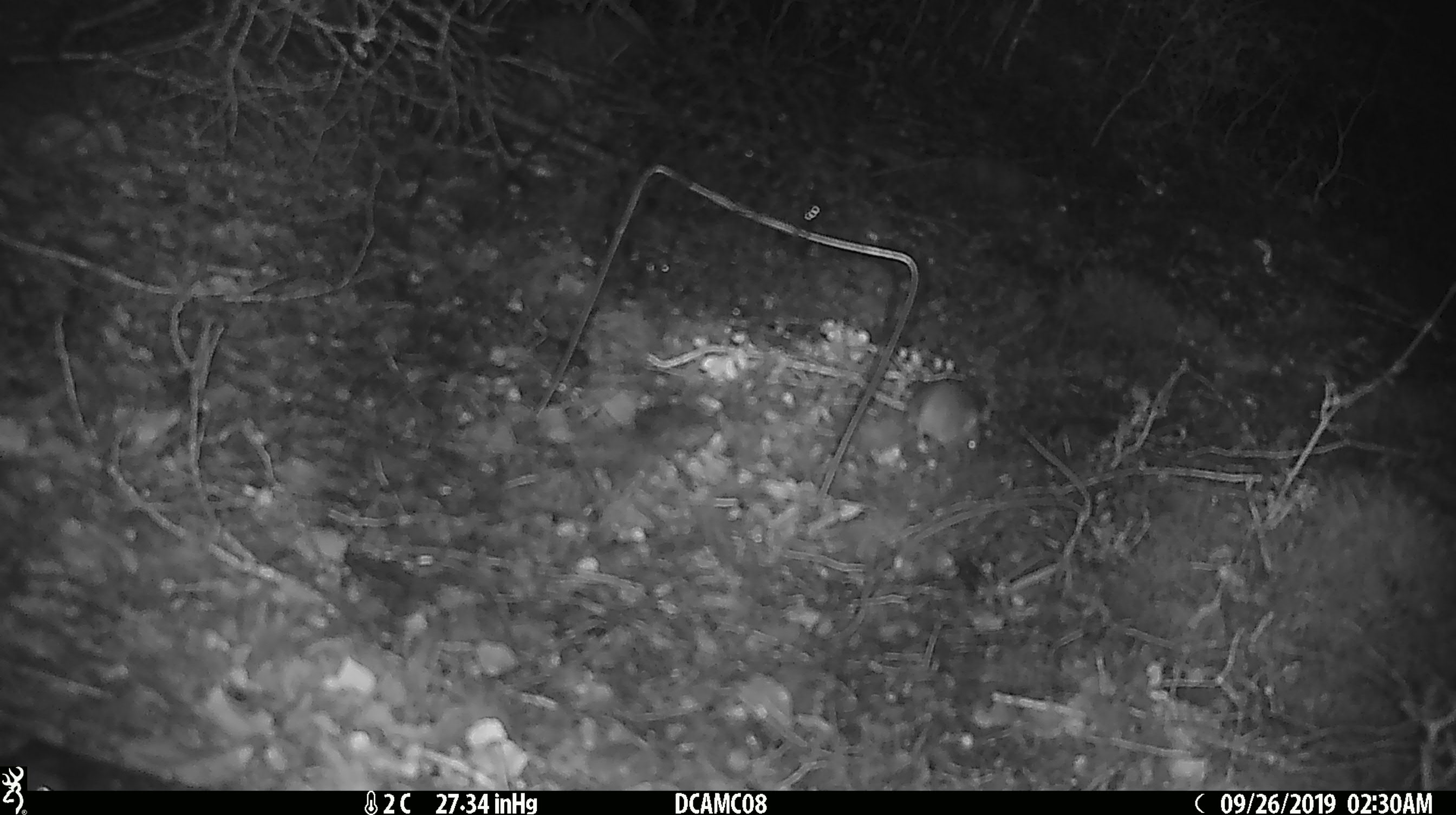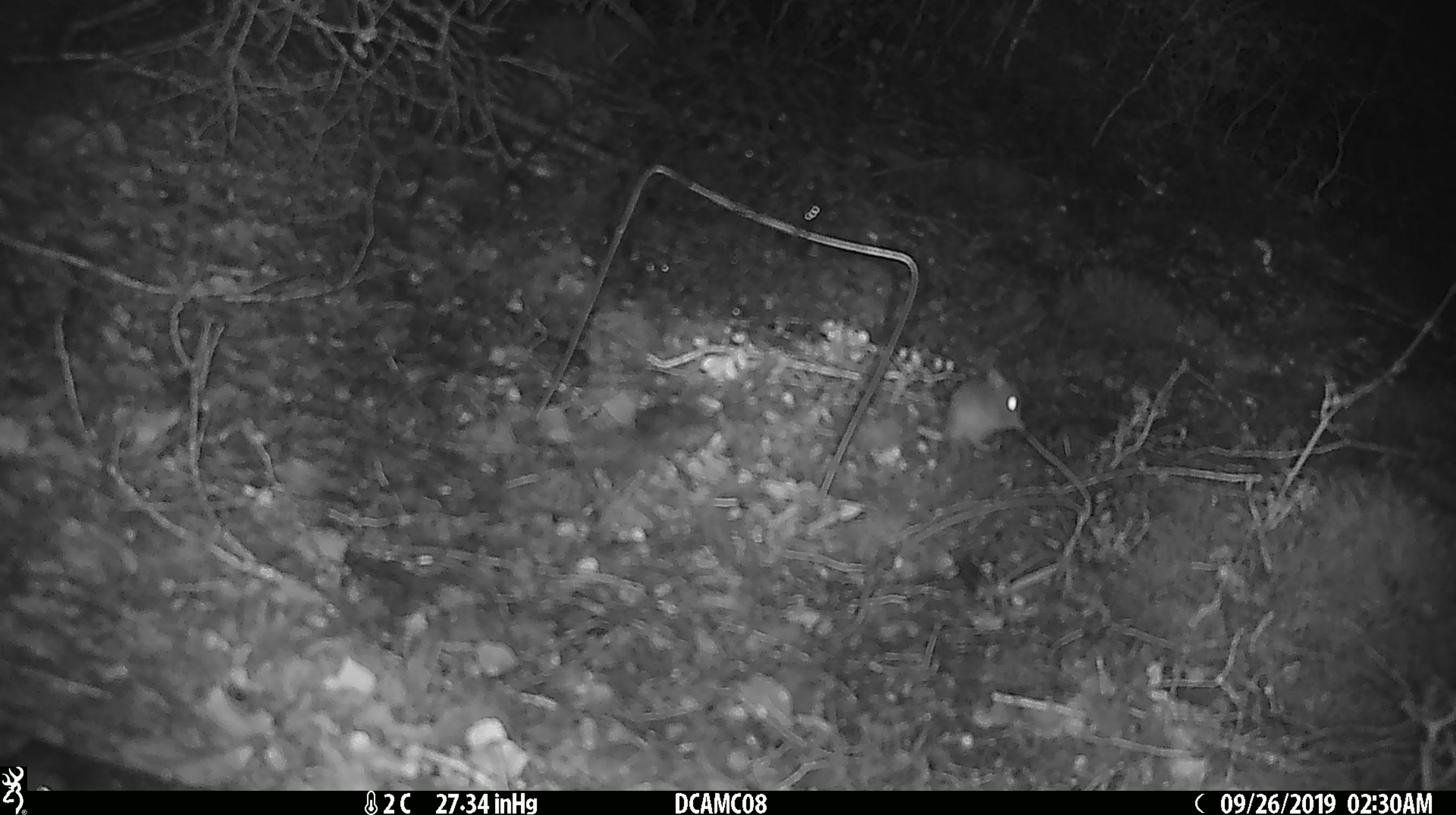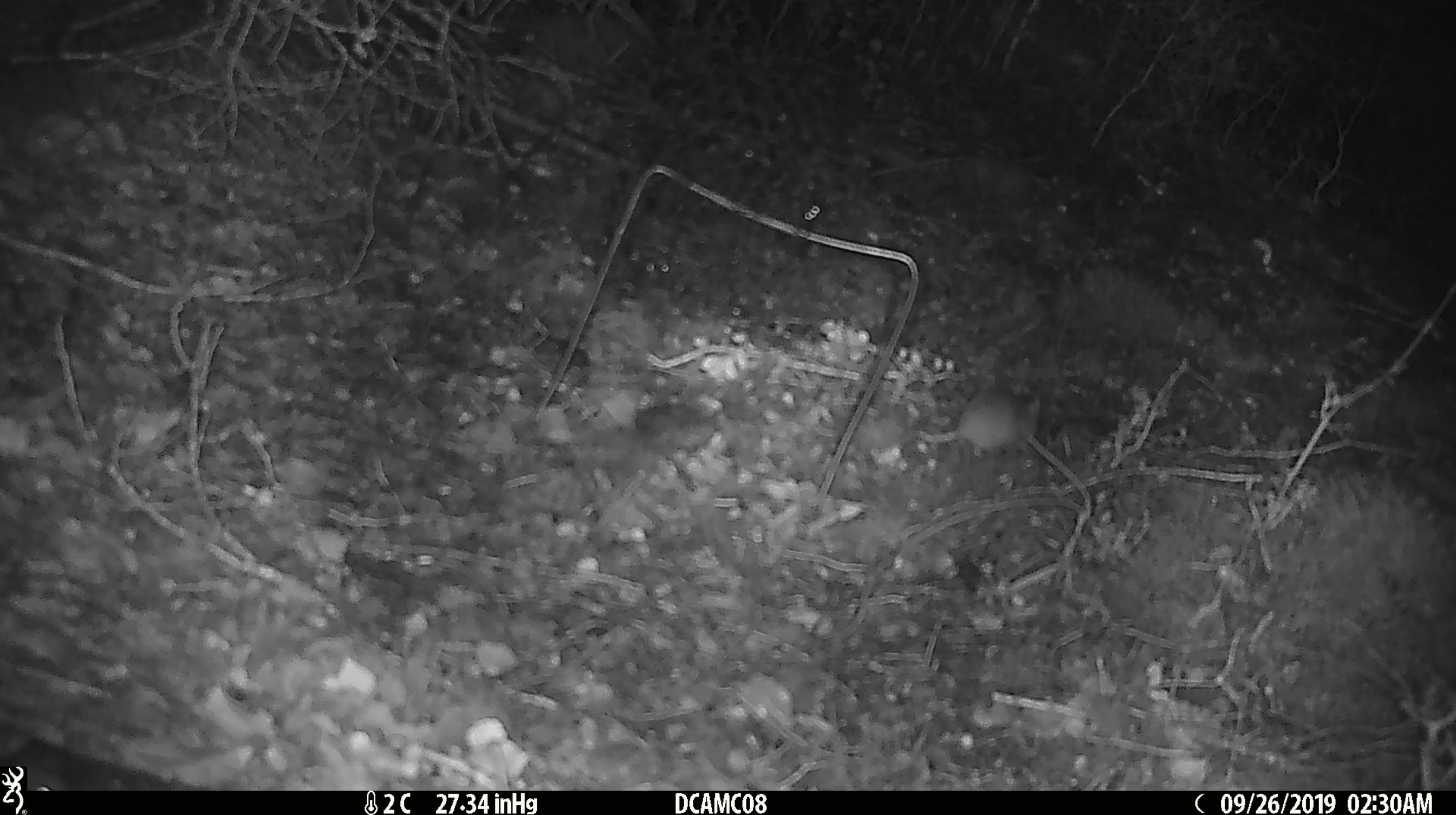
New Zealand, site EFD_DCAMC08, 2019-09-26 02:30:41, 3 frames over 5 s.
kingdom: Animalia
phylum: Chordata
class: Mammalia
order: Rodentia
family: Muridae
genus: Mus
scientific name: Mus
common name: mouse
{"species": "mouse (Mus)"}